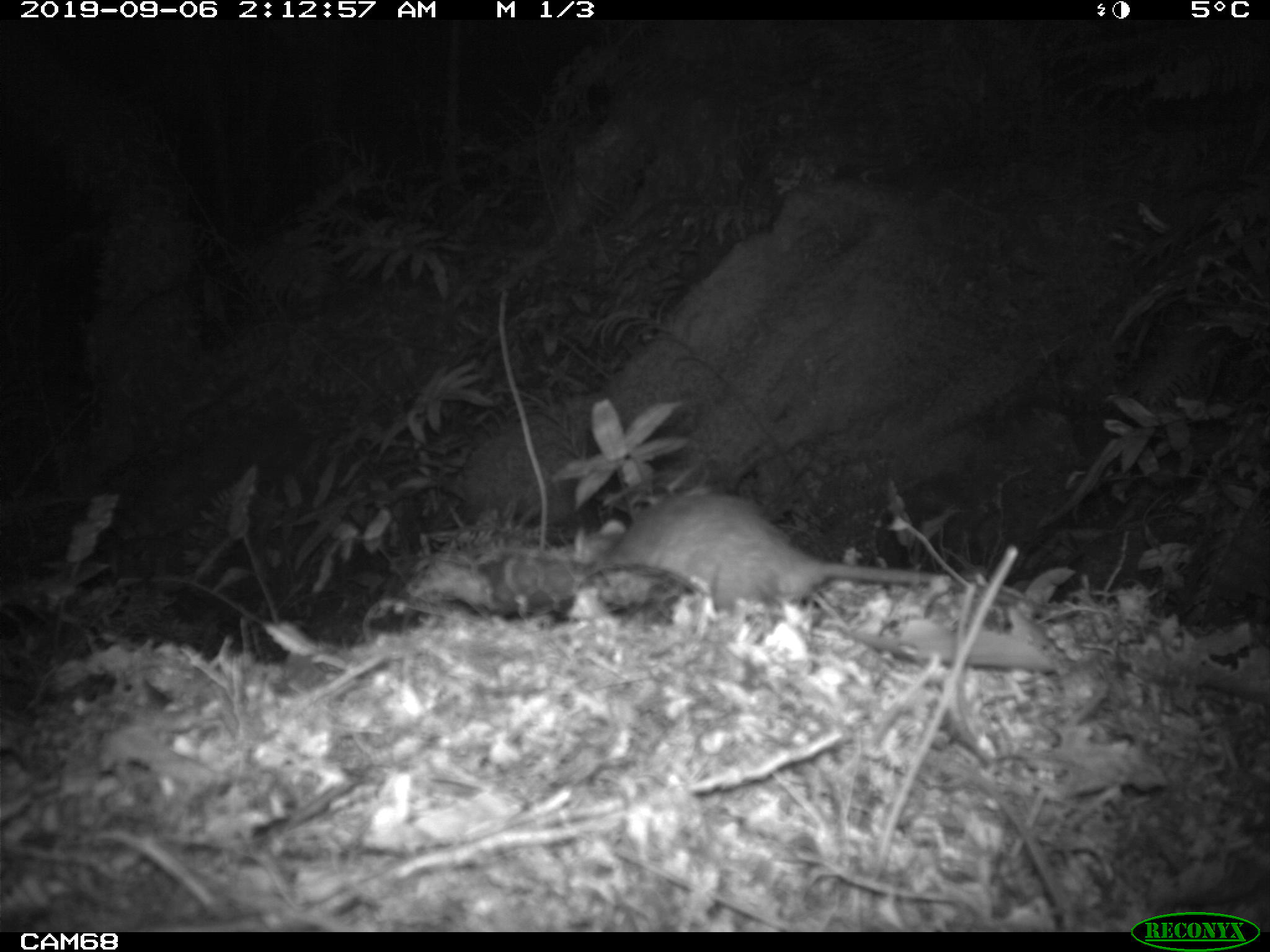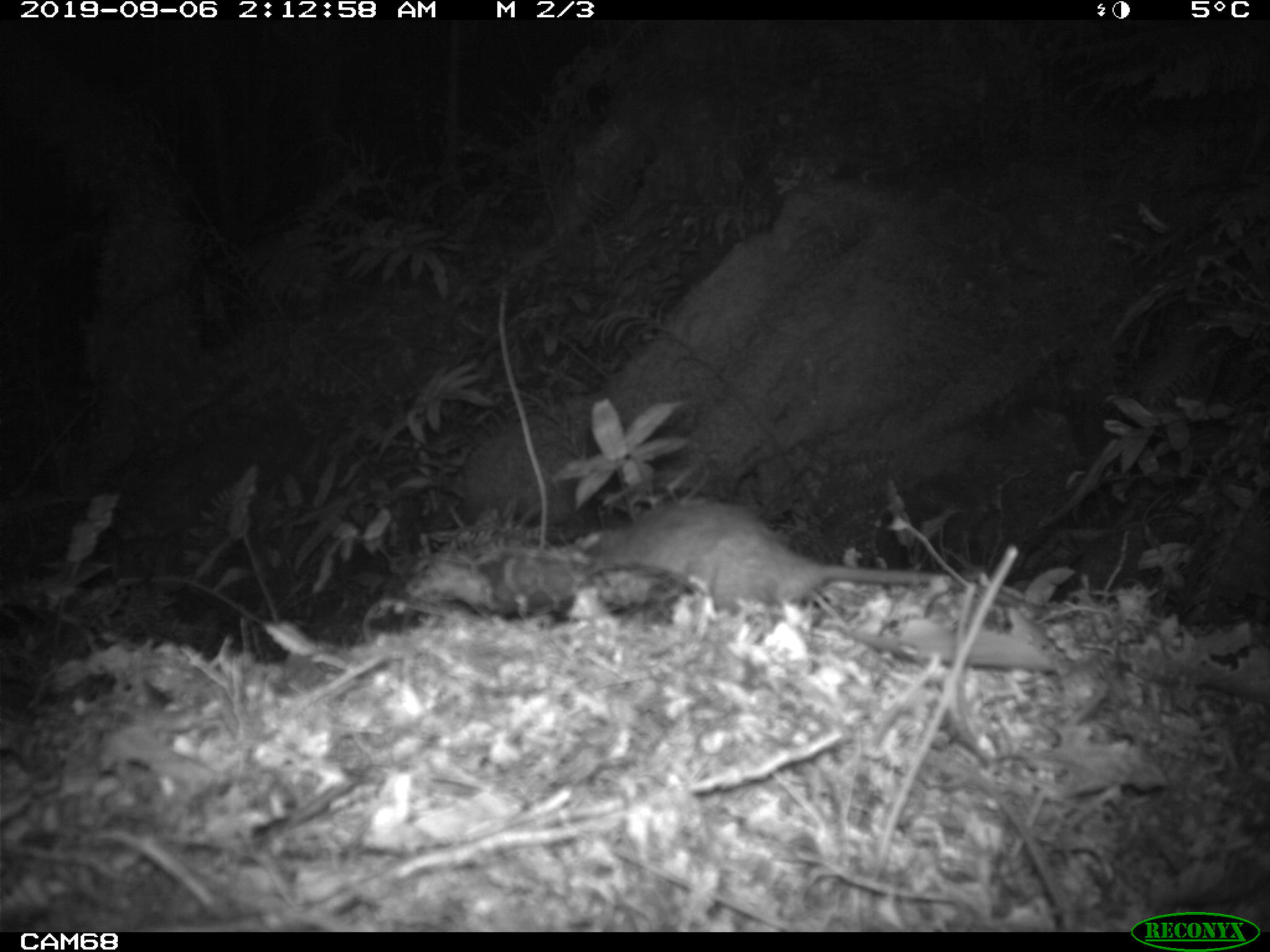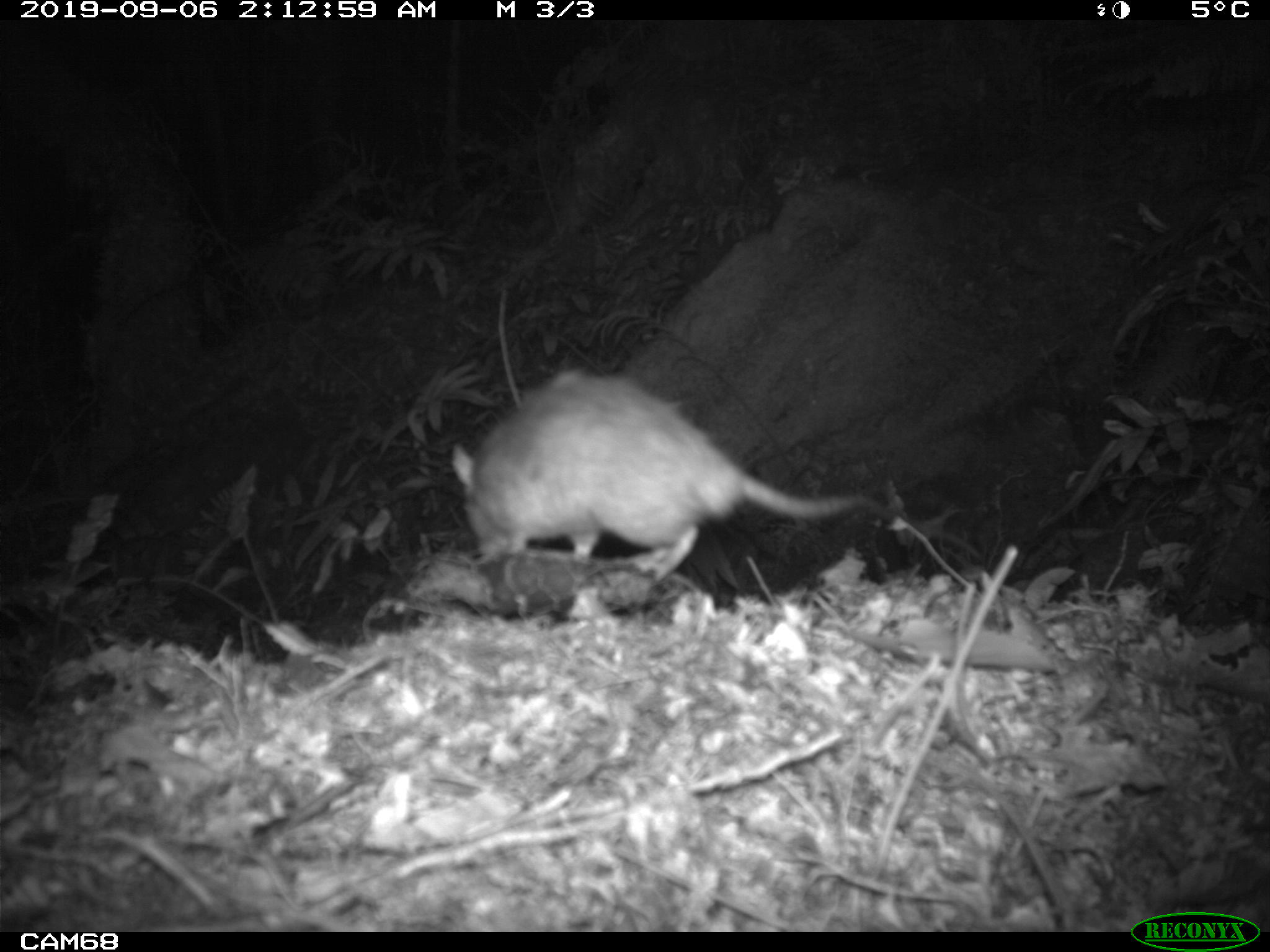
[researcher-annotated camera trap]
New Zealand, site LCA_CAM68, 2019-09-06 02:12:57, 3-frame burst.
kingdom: Animalia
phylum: Chordata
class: Mammalia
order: Rodentia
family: Muridae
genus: Rattus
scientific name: Rattus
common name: rat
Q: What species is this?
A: Rat (Rattus).